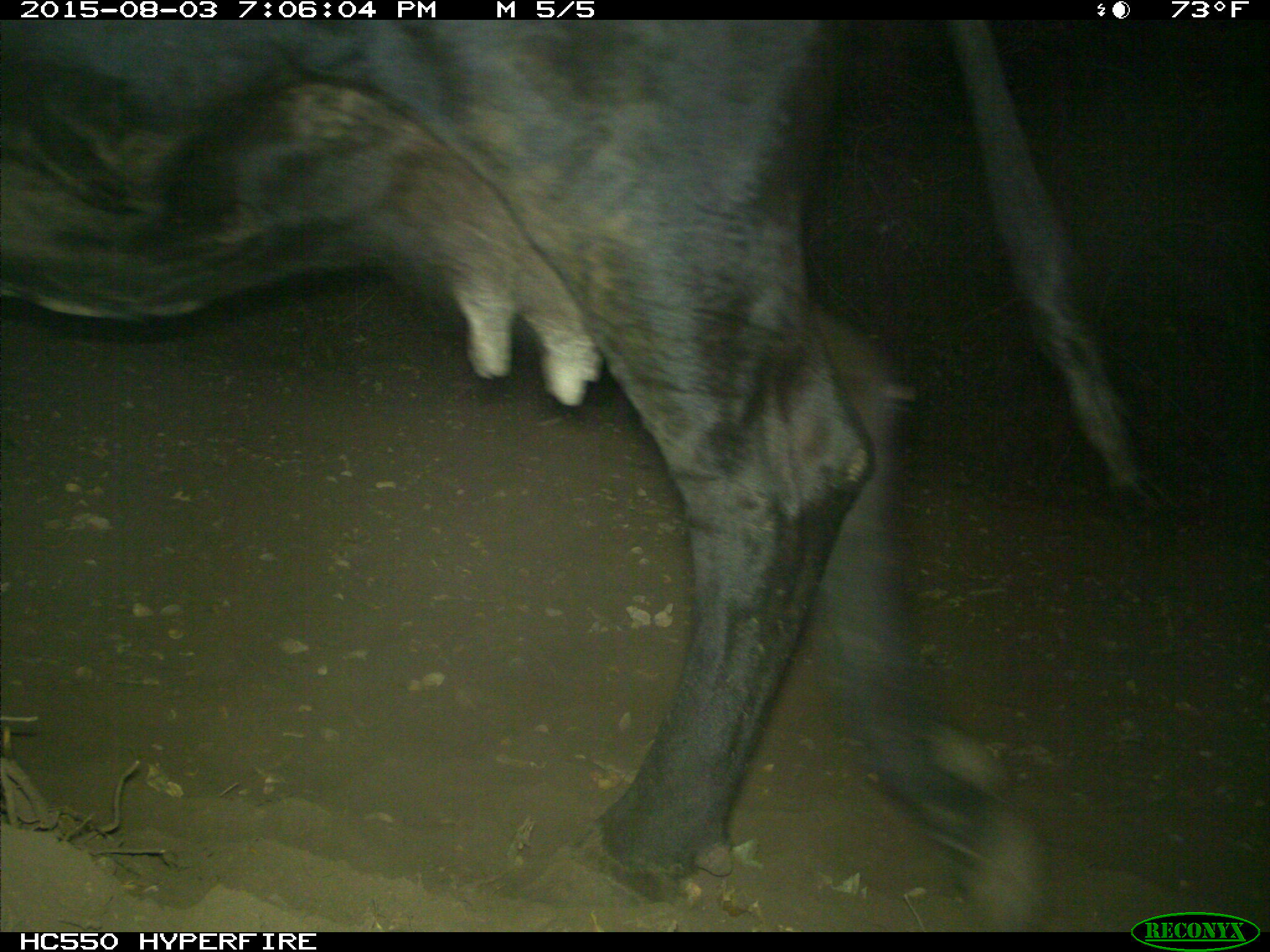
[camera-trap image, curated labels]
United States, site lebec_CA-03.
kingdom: Animalia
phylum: Chordata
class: Mammalia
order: Artiodactyla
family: Bovidae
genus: Bos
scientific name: Bos taurus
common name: domestic cow